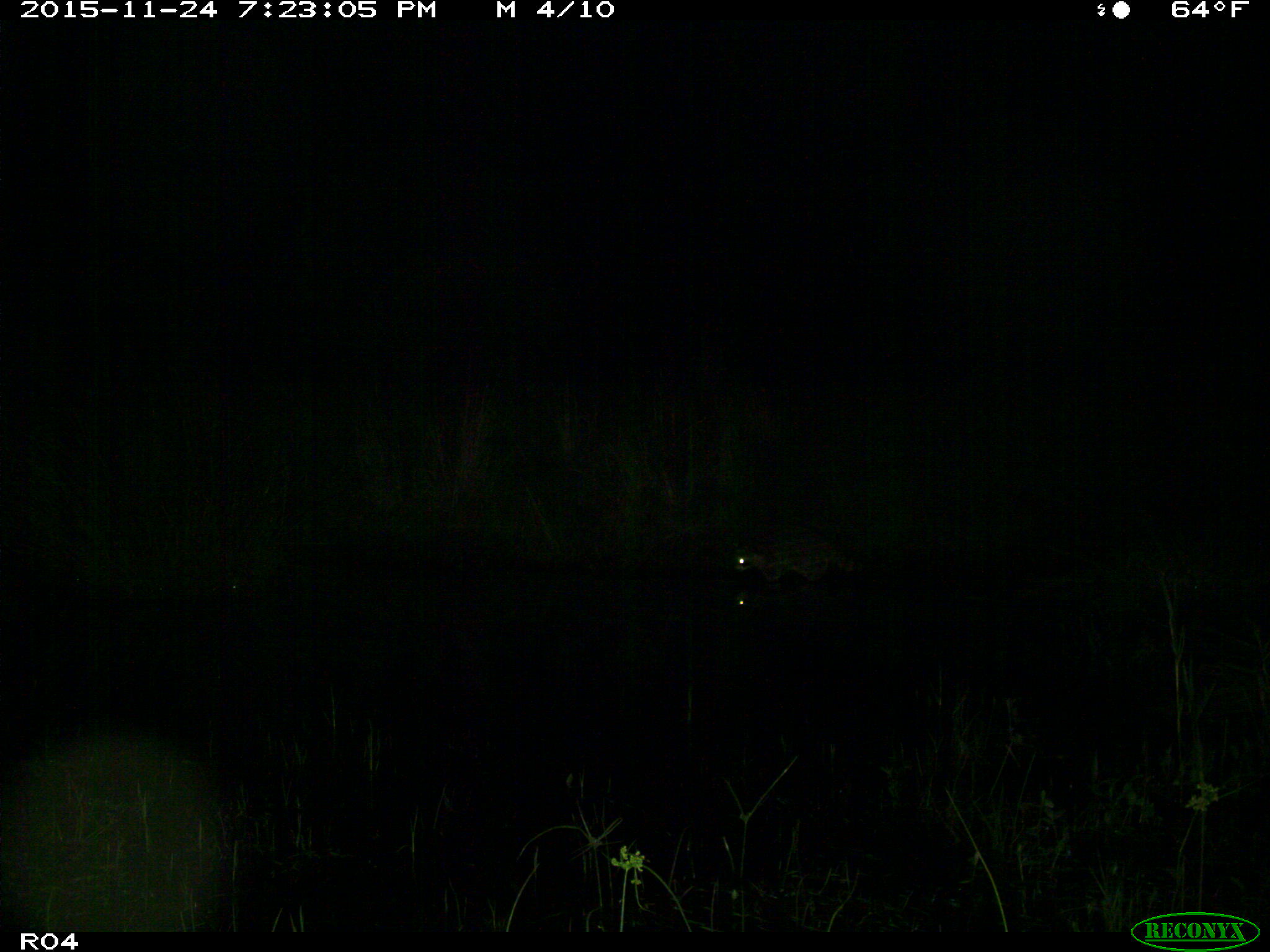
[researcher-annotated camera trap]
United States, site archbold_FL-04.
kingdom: Animalia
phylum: Chordata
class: Mammalia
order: Carnivora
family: Procyonidae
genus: Procyon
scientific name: Procyon lotor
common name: common raccoon